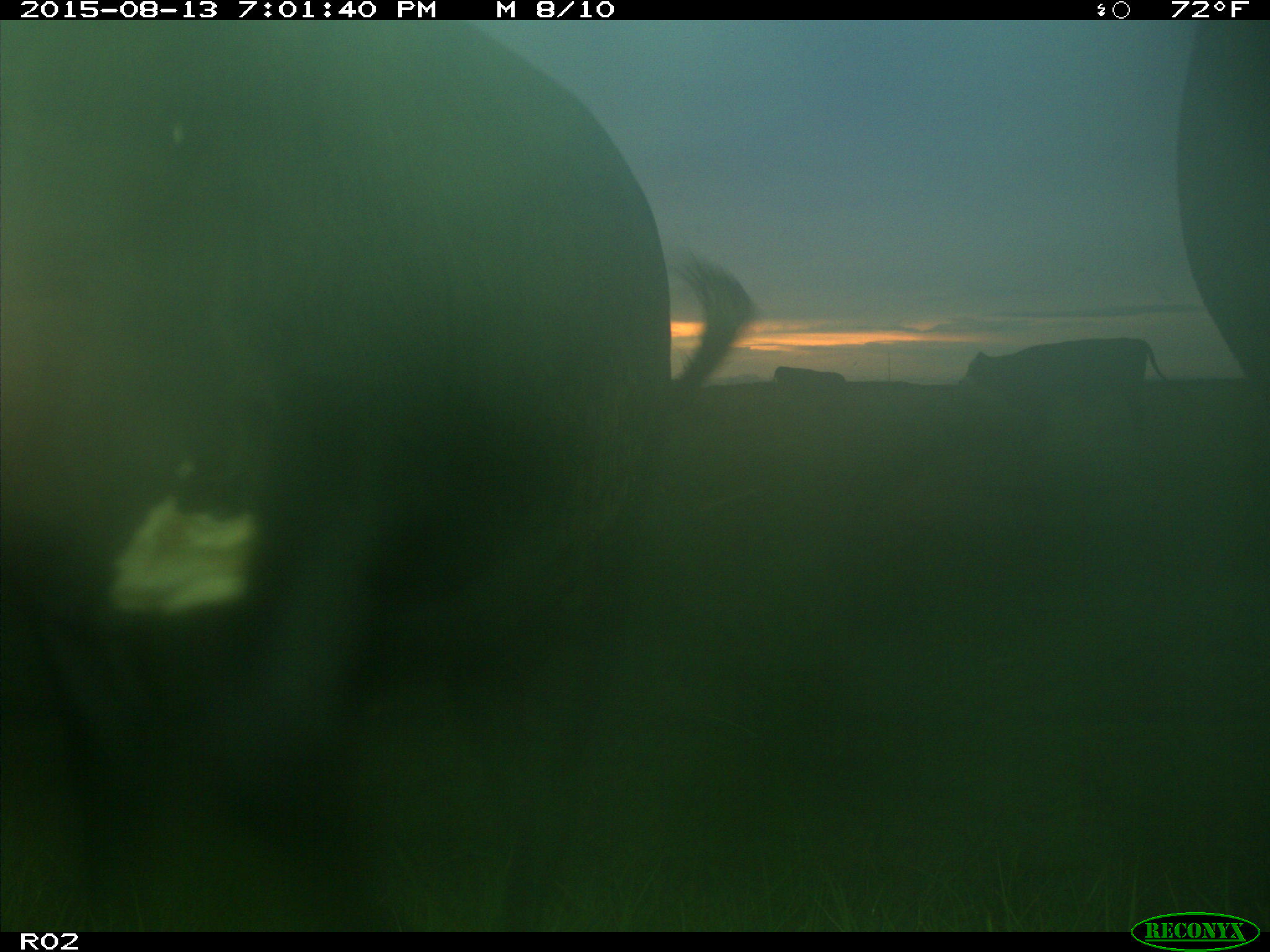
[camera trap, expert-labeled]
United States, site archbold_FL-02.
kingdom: Animalia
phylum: Chordata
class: Mammalia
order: Artiodactyla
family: Bovidae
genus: Bos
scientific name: Bos taurus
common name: domestic cow